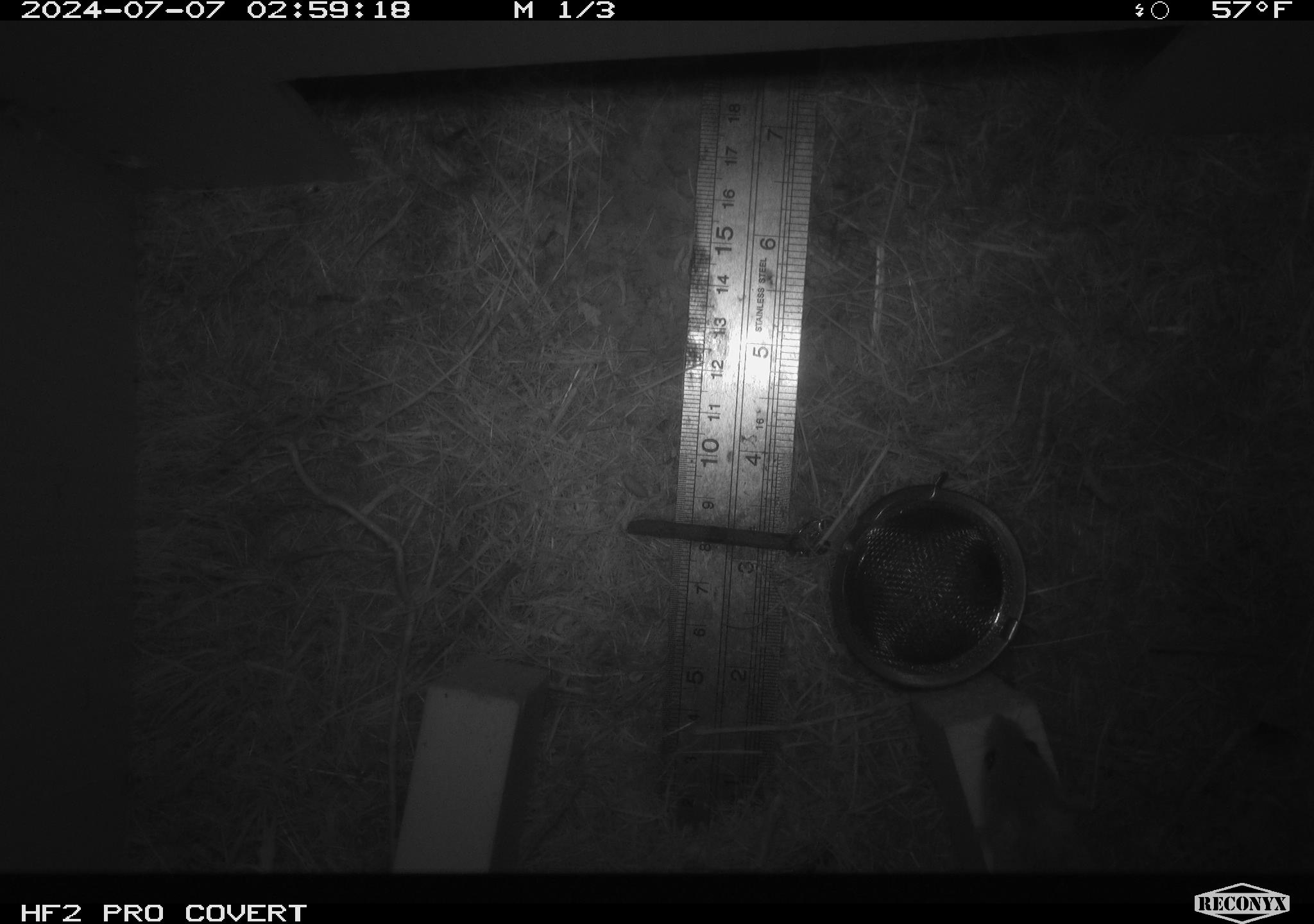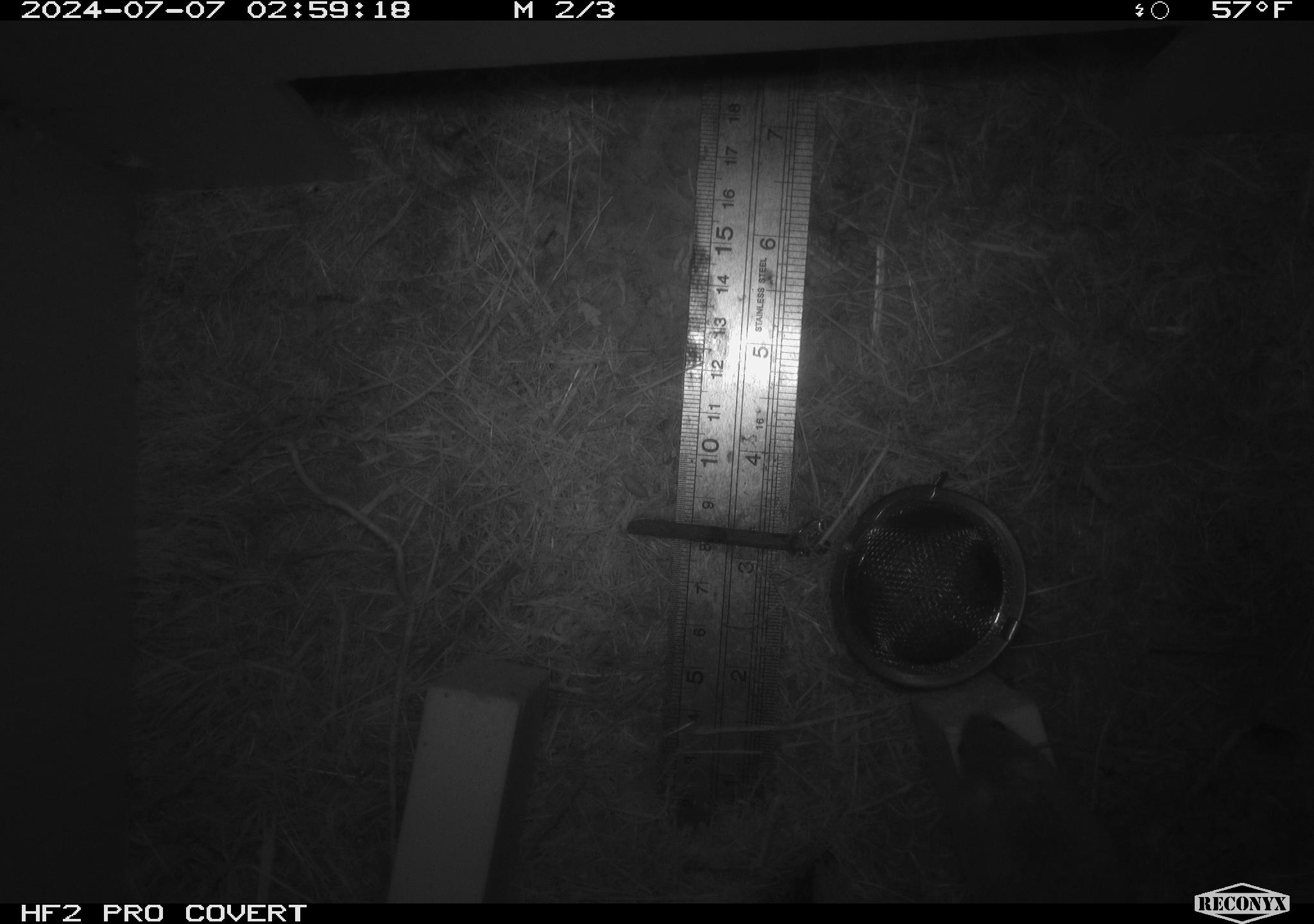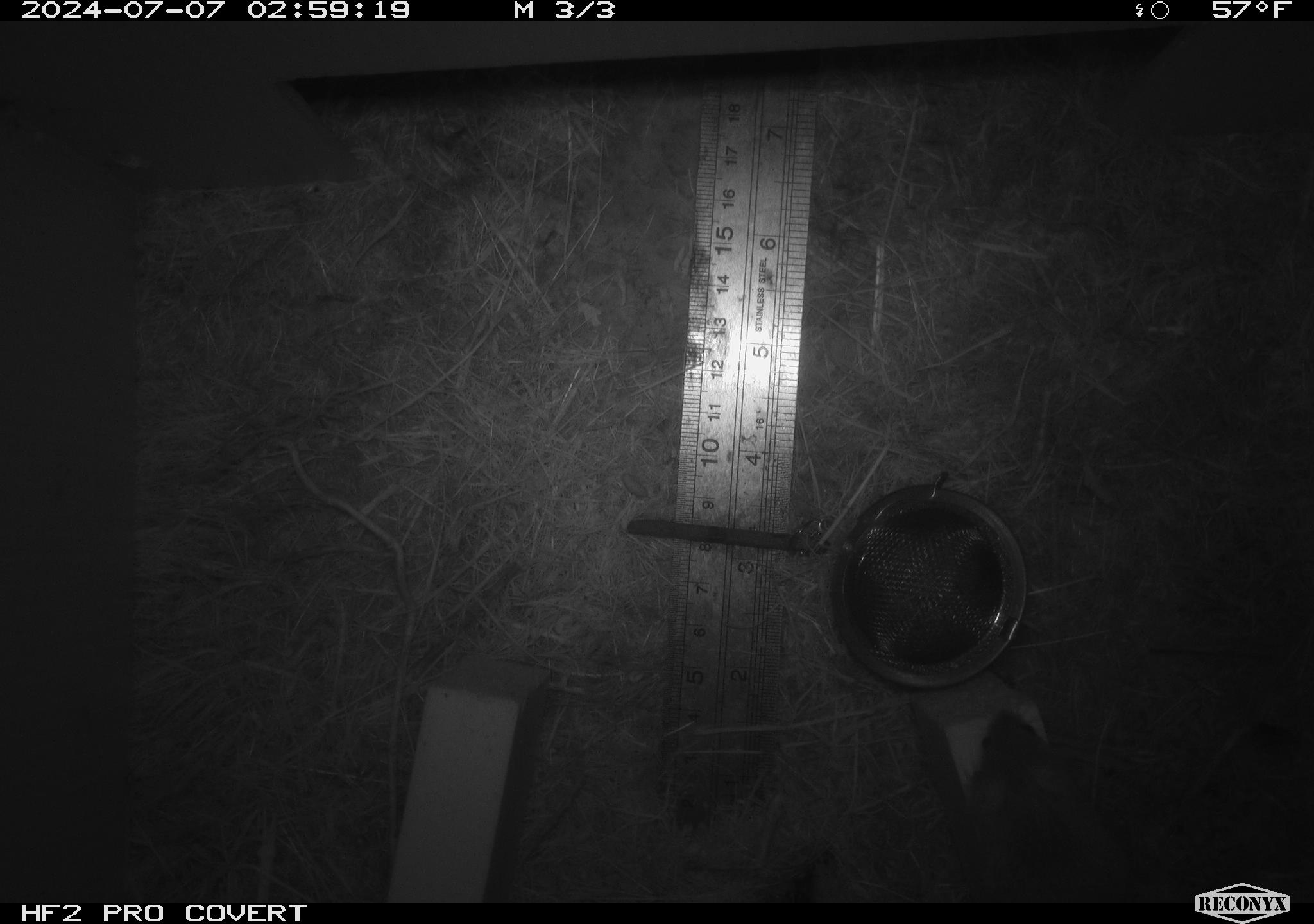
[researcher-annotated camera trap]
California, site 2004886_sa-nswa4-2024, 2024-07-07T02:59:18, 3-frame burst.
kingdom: Animalia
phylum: Chordata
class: Mammalia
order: Rodentia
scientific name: Rodentia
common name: mouse species